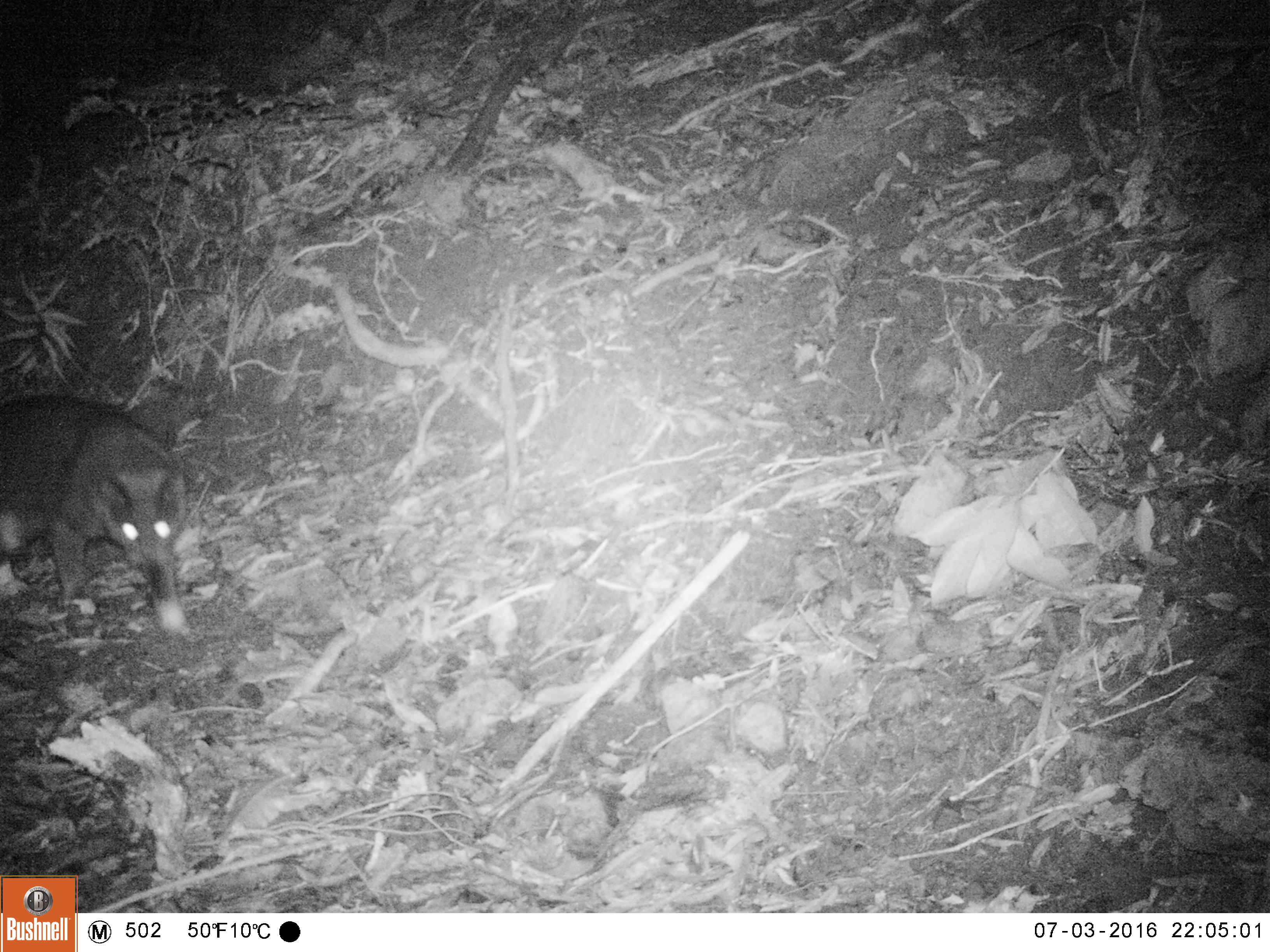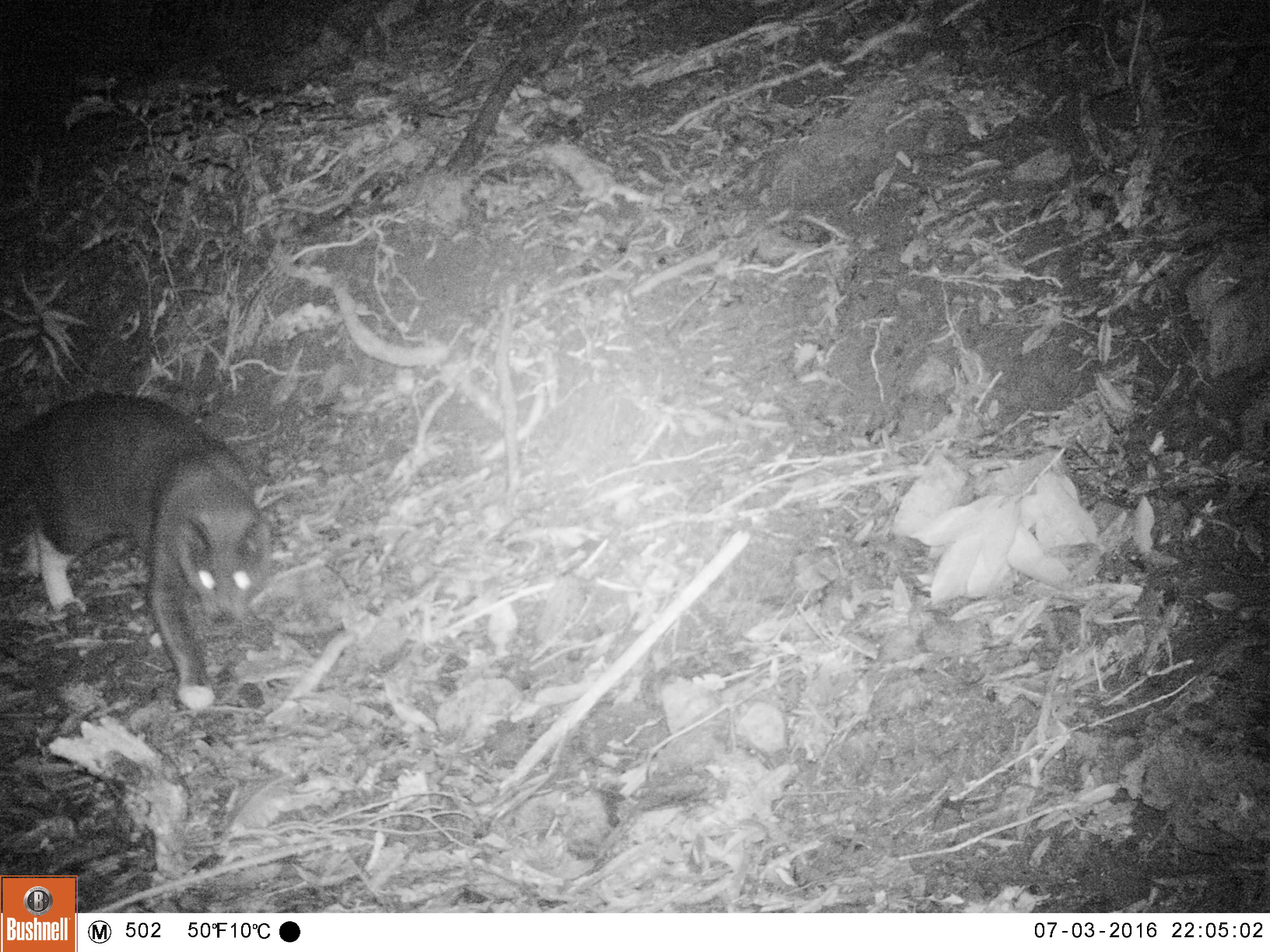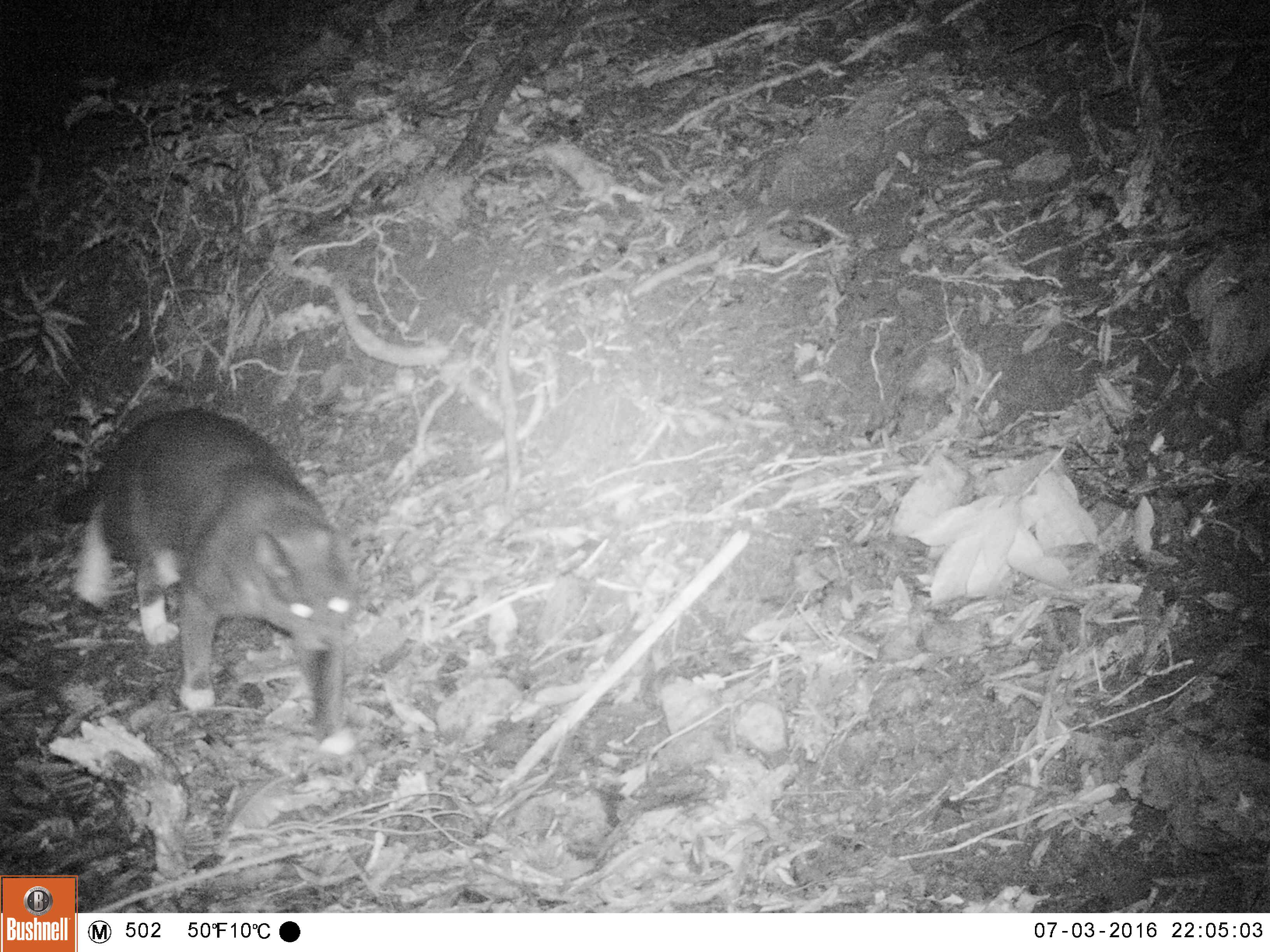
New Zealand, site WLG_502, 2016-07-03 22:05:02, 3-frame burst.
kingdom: Animalia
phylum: Chordata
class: Mammalia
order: Carnivora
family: Felidae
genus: Felis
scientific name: Felis catus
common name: domestic cat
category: cat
Cat (domestic cat) (Felis catus).